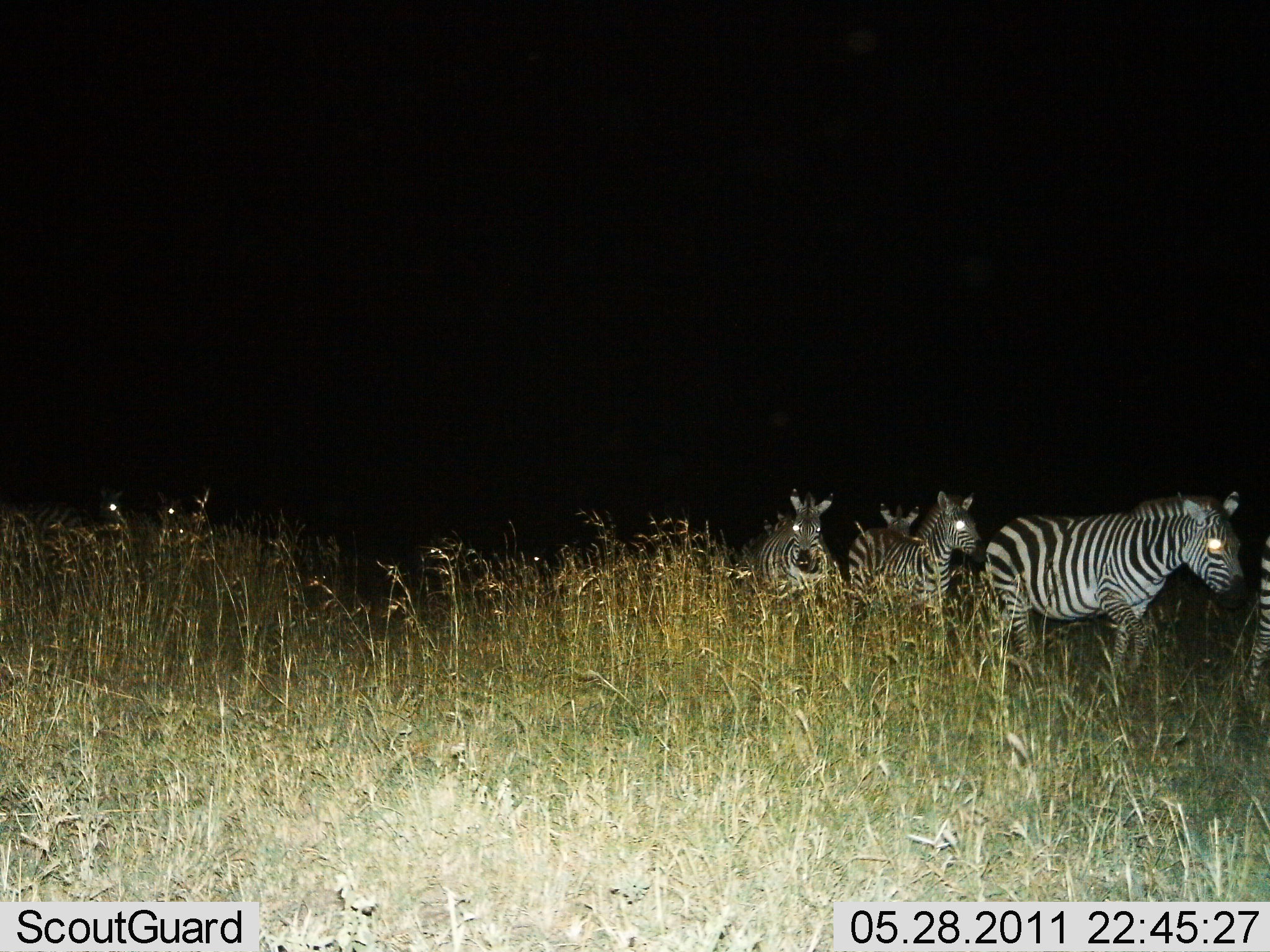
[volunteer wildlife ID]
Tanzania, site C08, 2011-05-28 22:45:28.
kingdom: Animalia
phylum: Chordata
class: Mammalia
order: Perissodactyla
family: Equidae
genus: Equus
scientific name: Equus quagga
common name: plains zebra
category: zebra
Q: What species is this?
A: Zebra (plains zebra) (Equus quagga).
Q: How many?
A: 6.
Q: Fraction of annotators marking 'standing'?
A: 20%.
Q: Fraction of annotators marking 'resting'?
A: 0%.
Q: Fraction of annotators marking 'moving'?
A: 90%.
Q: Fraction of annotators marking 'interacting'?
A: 0%.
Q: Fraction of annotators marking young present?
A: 0%.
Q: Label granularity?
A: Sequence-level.